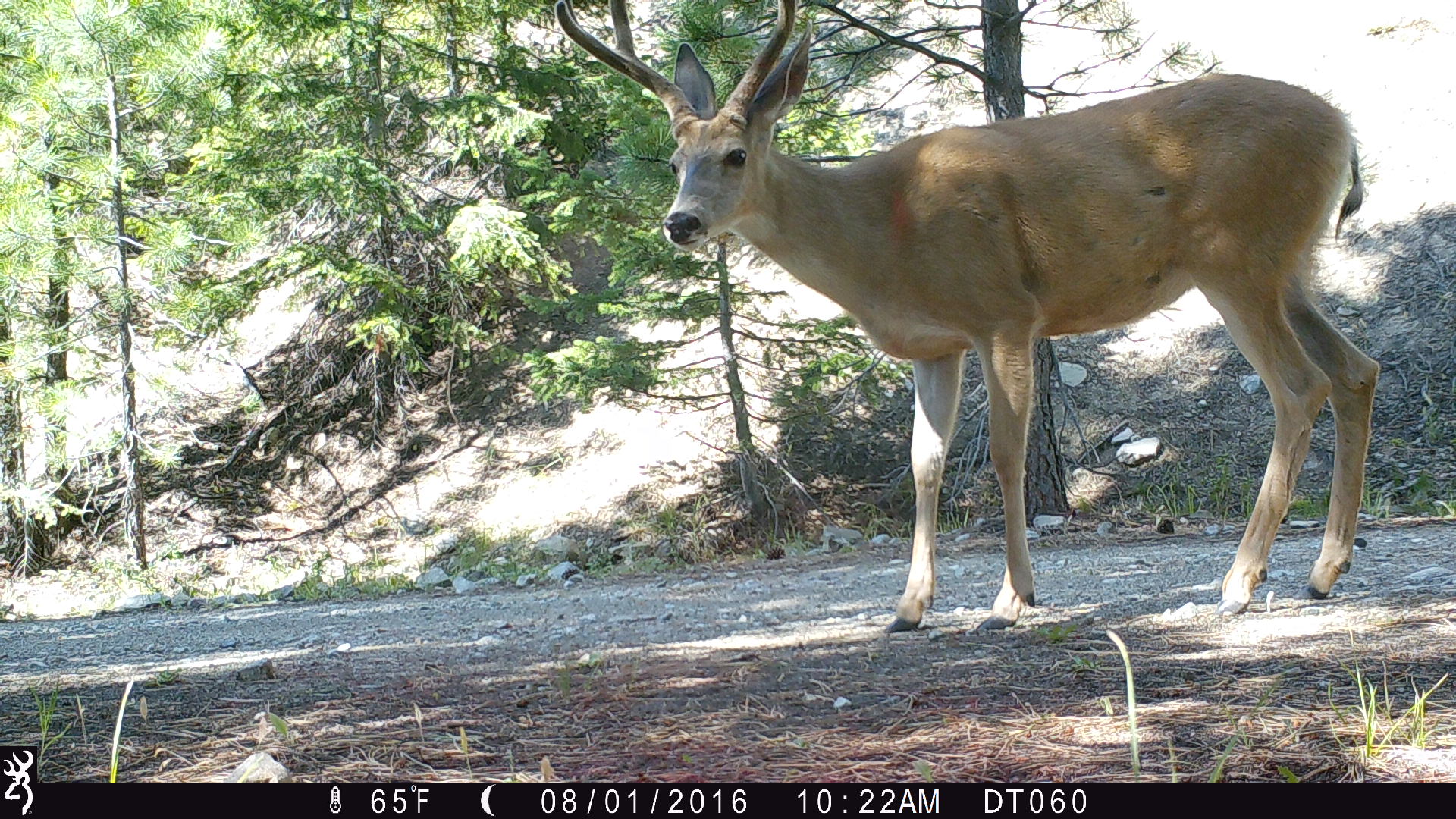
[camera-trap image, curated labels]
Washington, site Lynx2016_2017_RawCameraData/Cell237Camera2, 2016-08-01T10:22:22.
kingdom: Animalia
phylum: Chordata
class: Mammalia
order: Artiodactyla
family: Cervidae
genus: Odocoileus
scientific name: Odocoileus hemionus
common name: mule deer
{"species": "Odocoileus hemionus (mule deer)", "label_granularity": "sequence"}